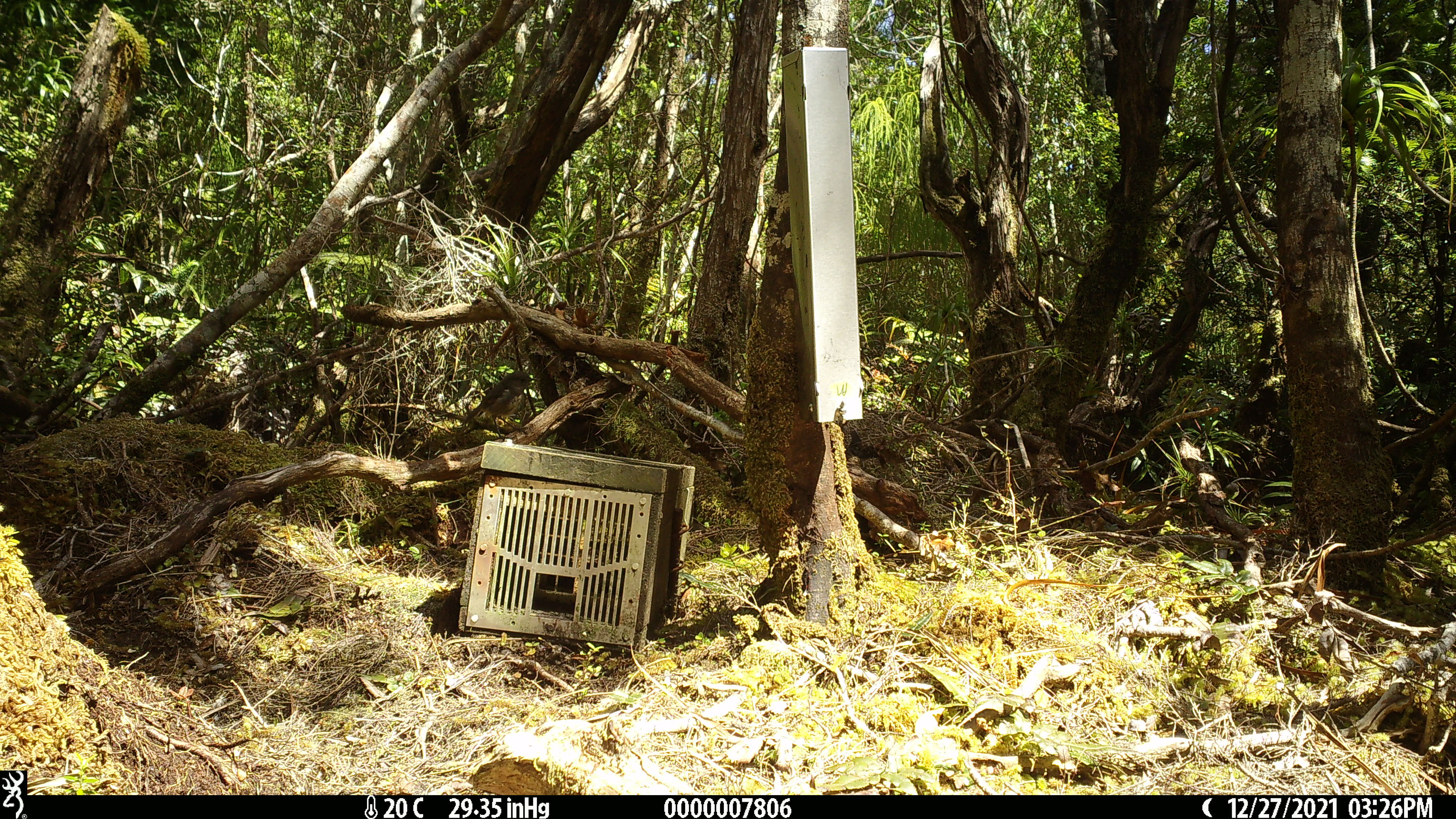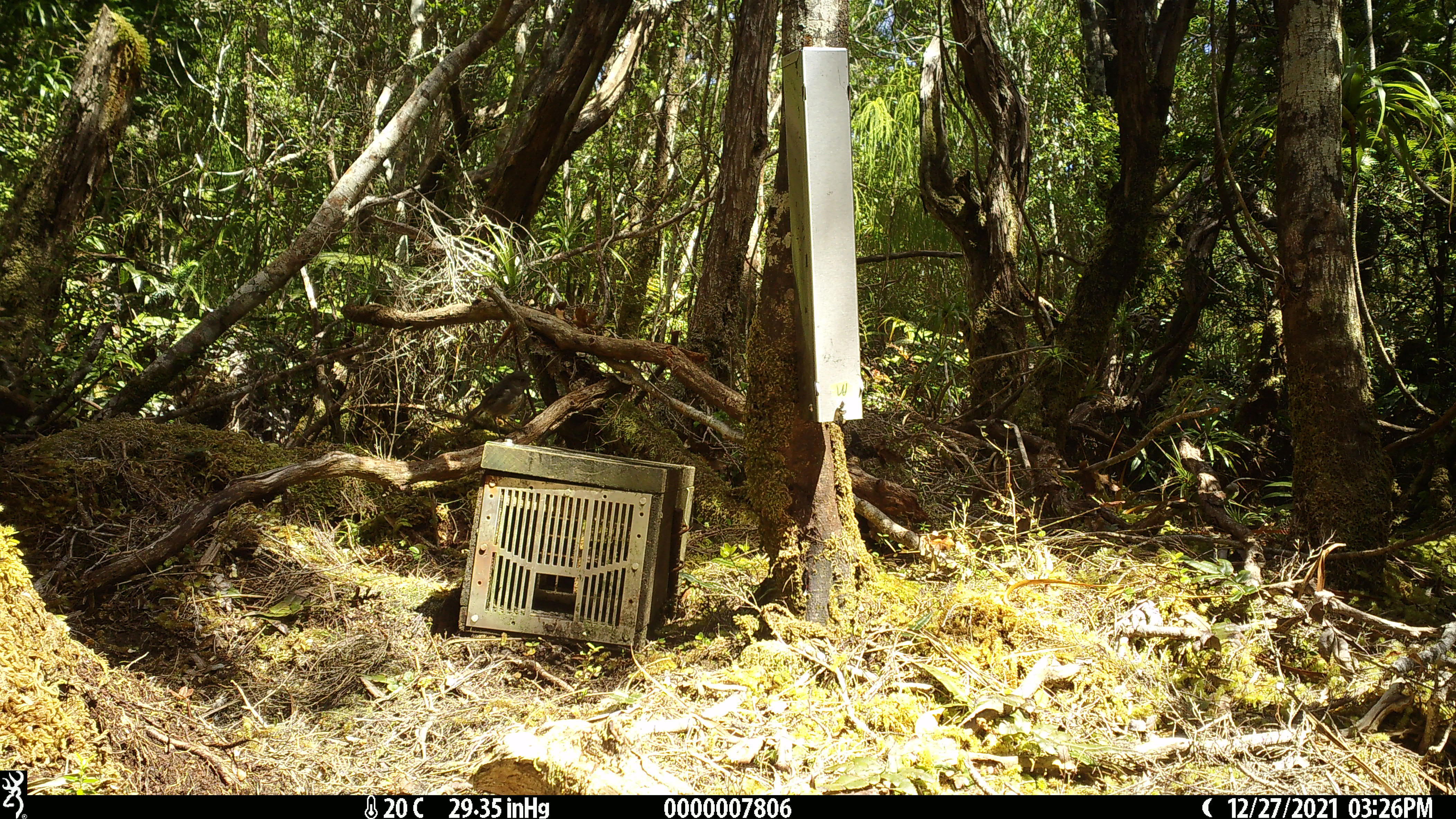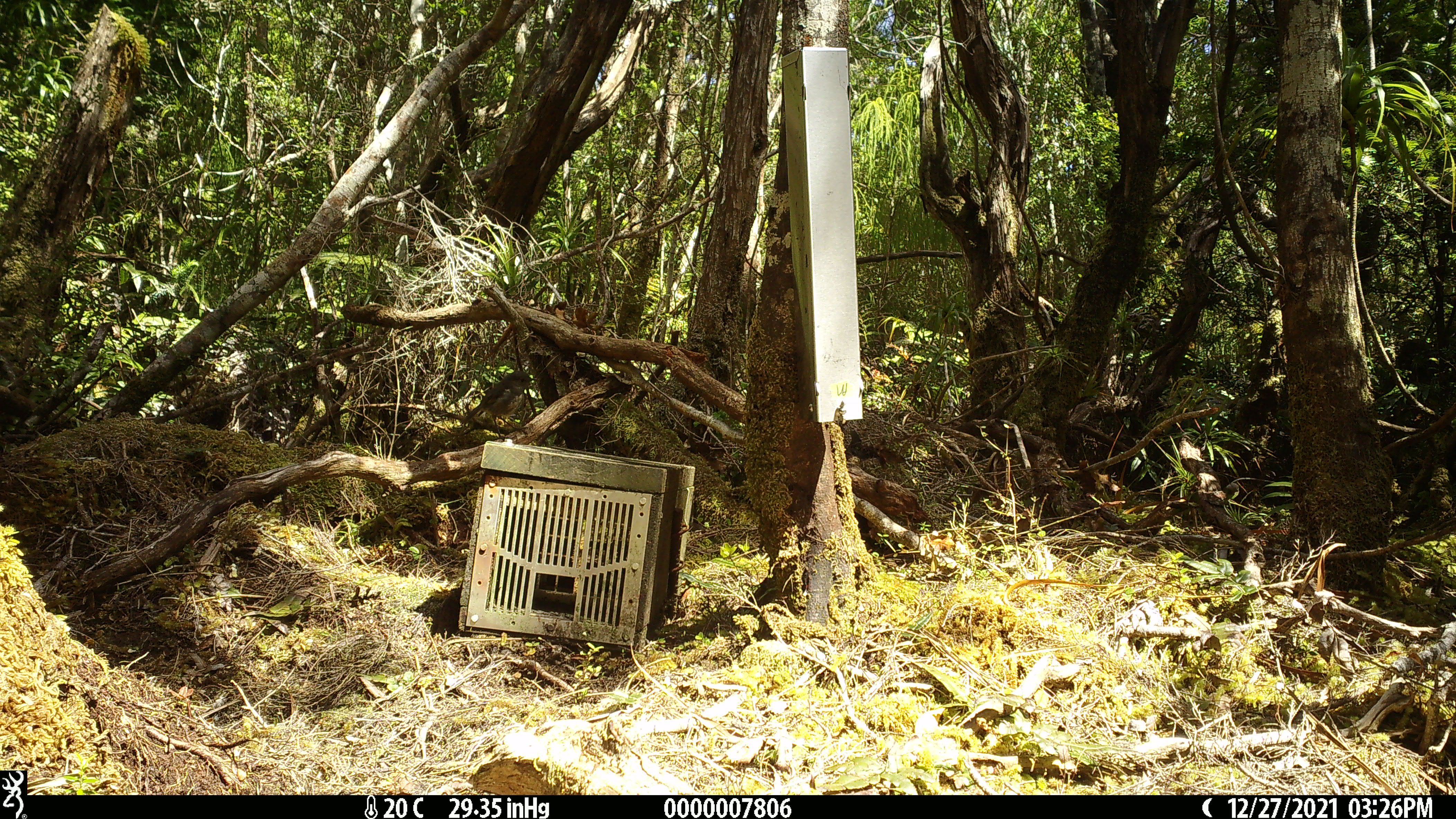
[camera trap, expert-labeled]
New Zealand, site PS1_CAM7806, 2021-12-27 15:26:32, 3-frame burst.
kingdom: Animalia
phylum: Chordata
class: Aves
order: Passeriformes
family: Petroicidae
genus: Petroica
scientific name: Petroica australis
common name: new zealand robin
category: robin